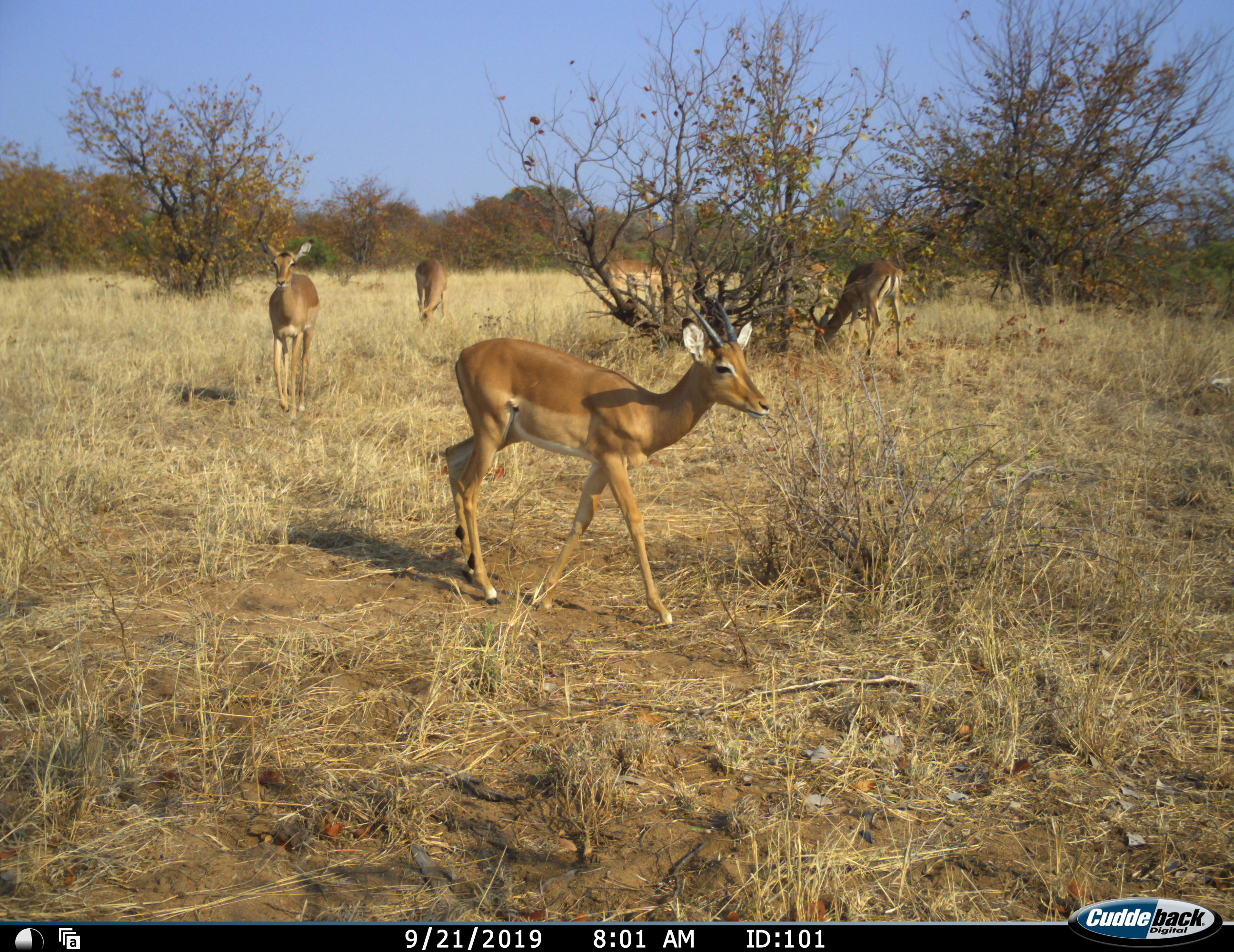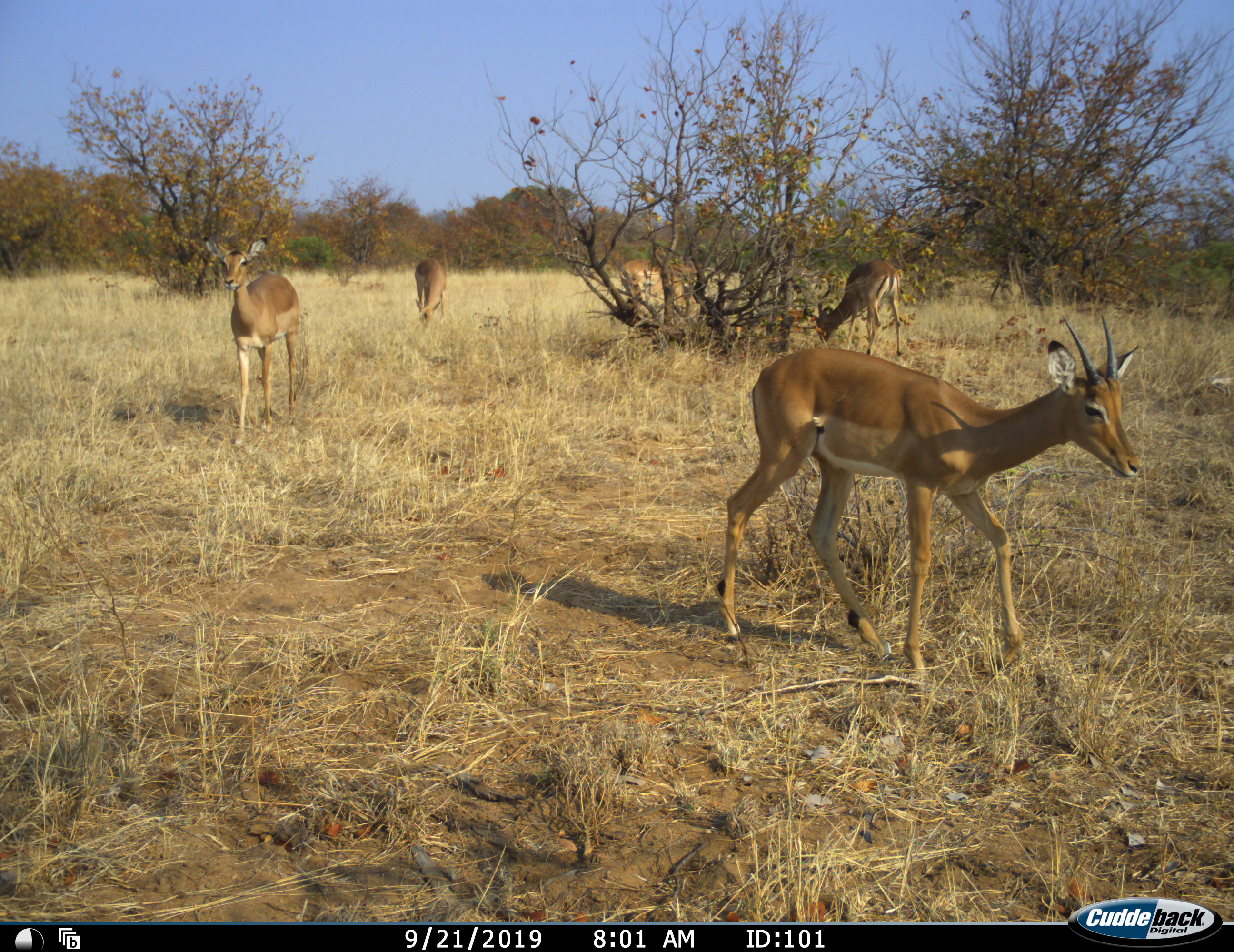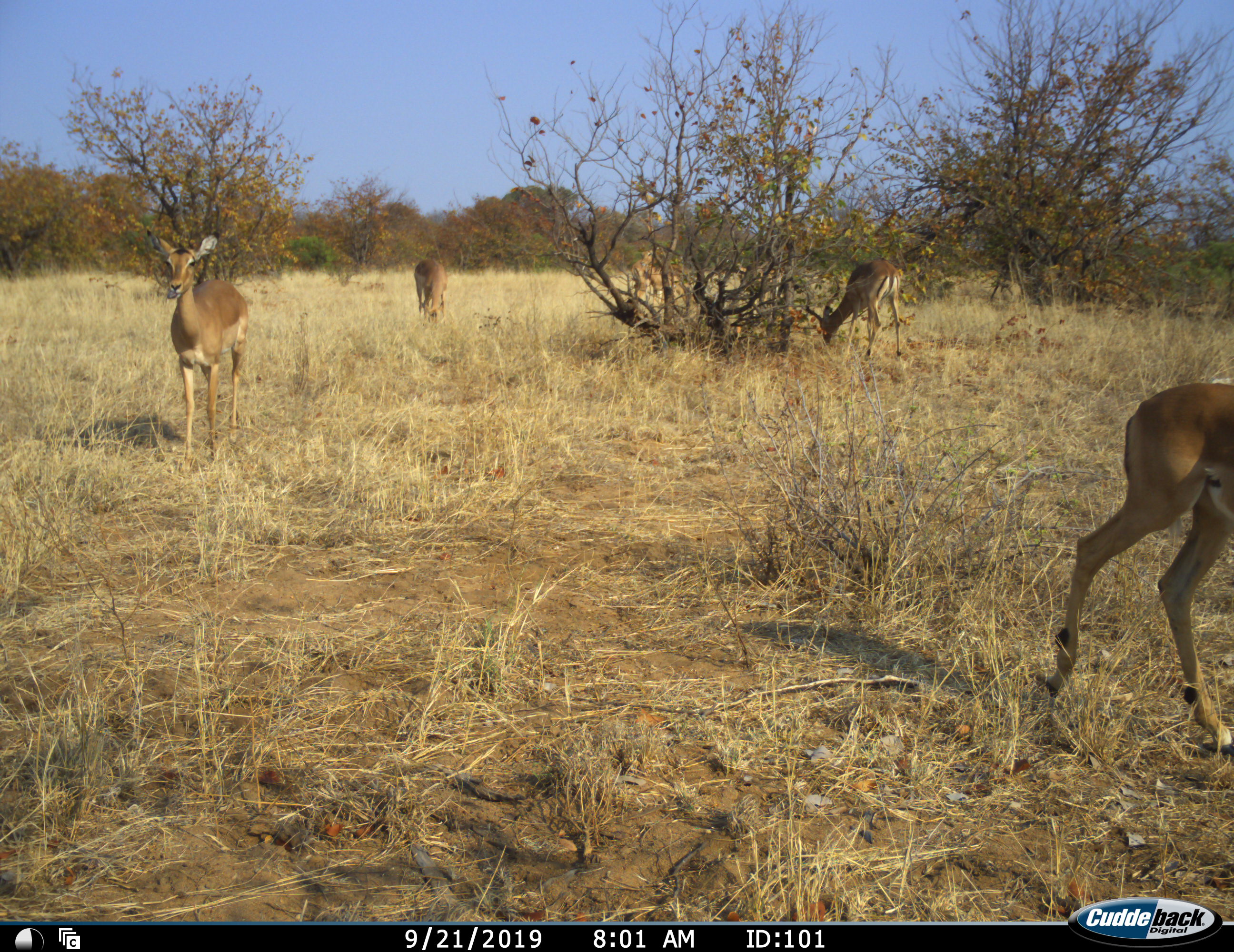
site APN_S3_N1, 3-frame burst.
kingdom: Animalia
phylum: Chordata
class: Mammalia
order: Artiodactyla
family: Bovidae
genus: Aepyceros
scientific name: Aepyceros melampus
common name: impala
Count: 5.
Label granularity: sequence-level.